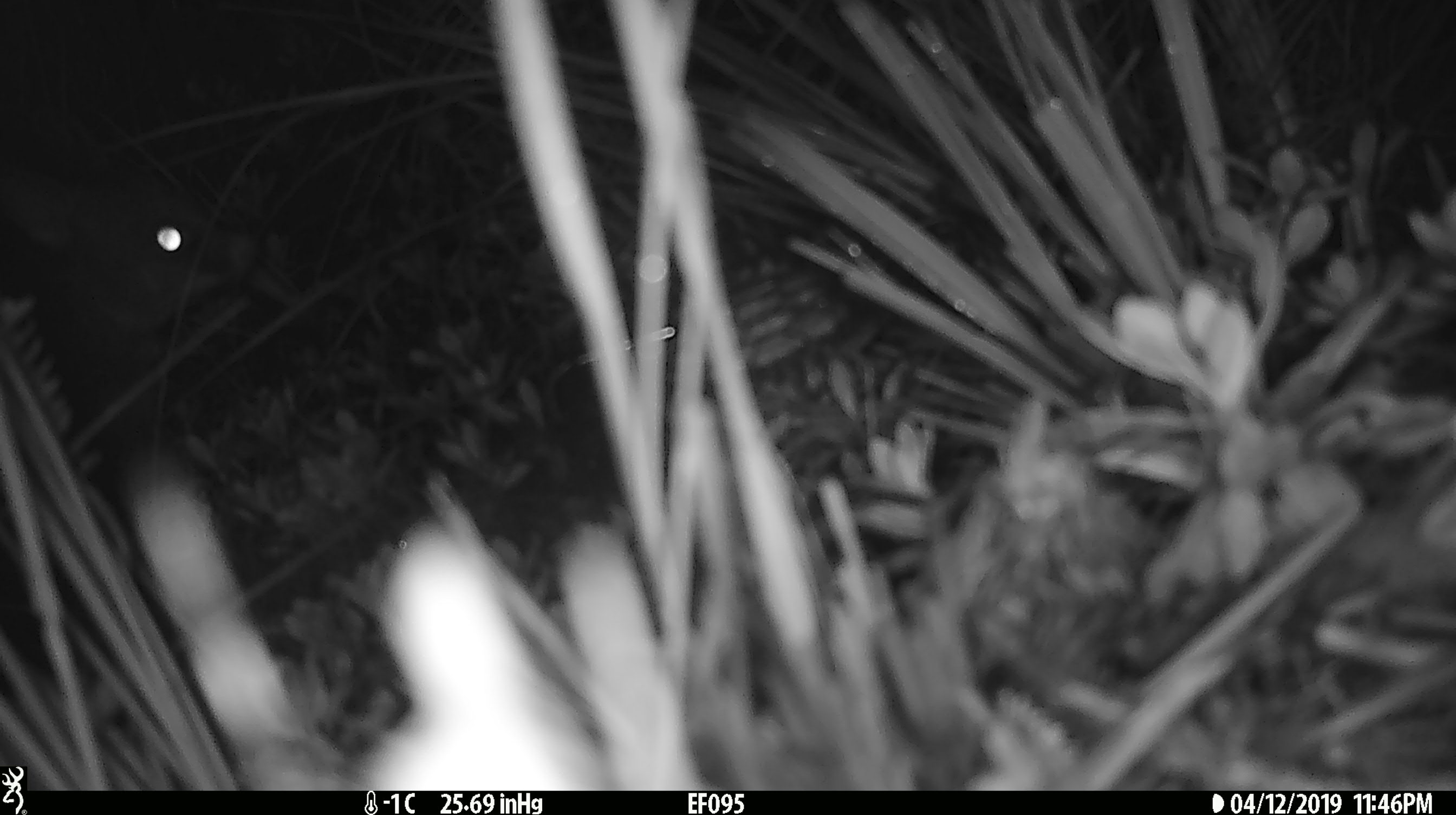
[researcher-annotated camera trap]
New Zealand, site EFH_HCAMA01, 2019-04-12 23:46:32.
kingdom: Animalia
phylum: Chordata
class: Mammalia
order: Diprotodontia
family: Phalangeridae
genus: Trichosurus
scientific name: Trichosurus vulpecula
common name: common brushtail possum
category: possum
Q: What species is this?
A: Possum (common brushtail possum) (Trichosurus vulpecula).